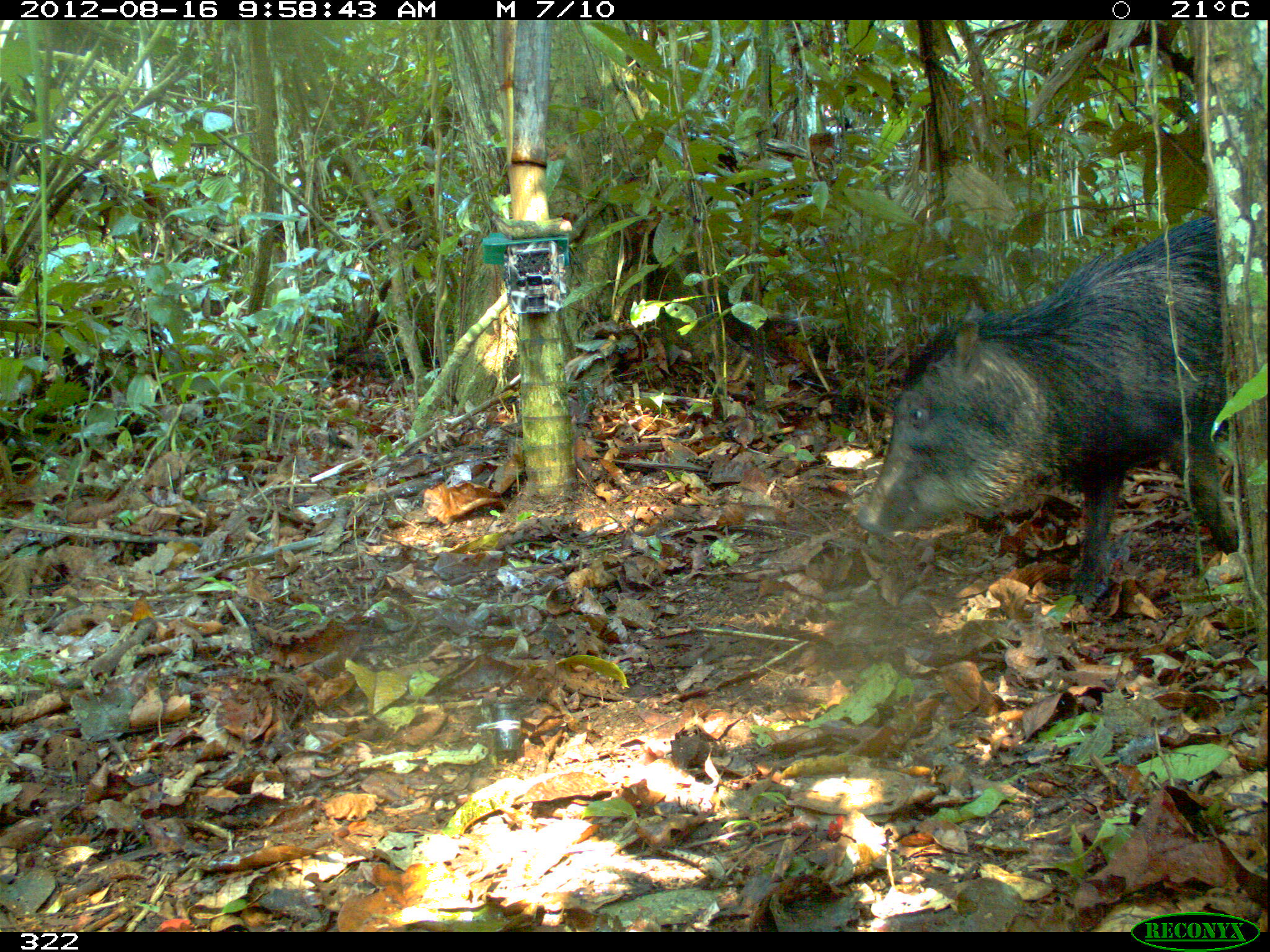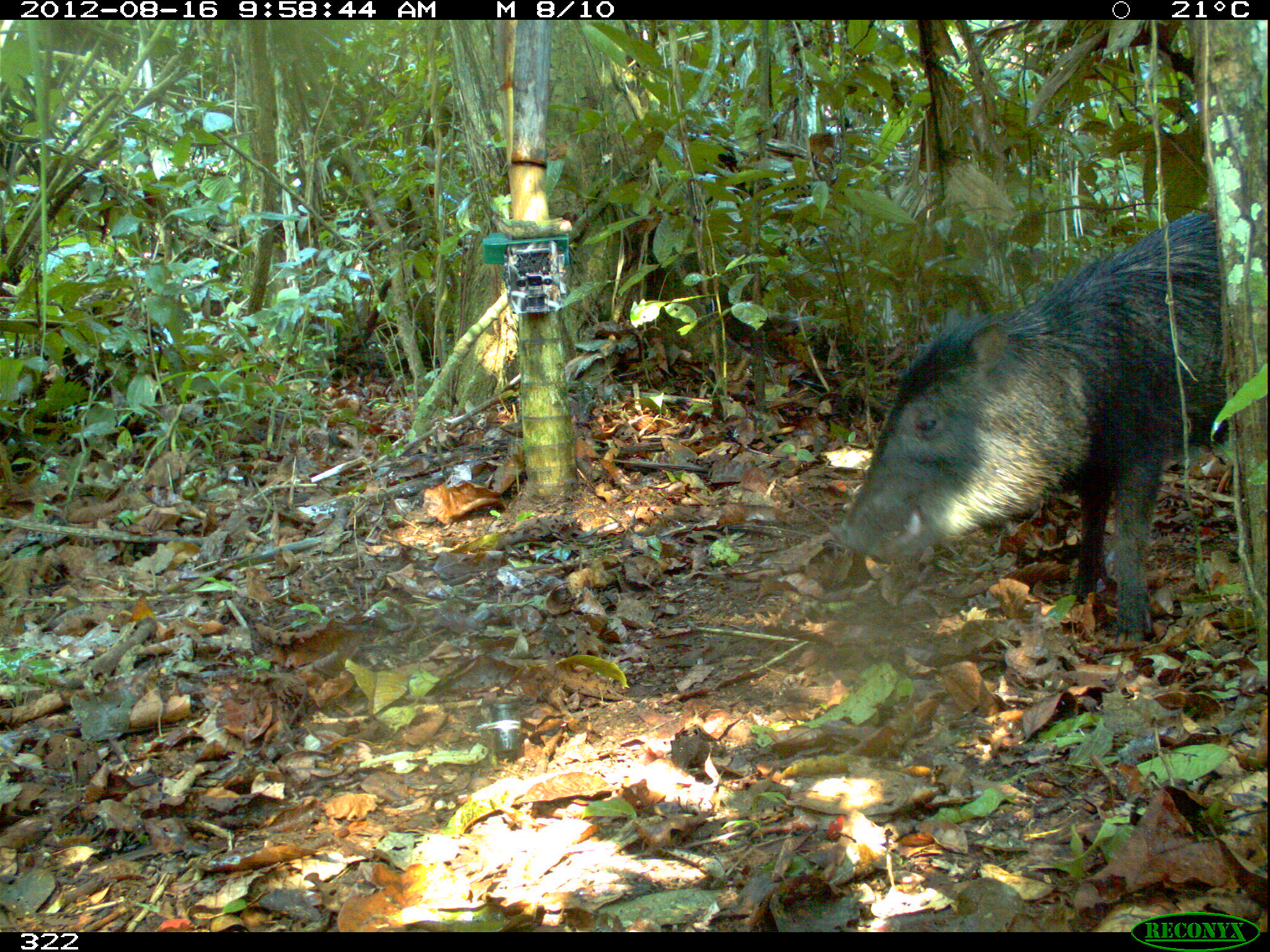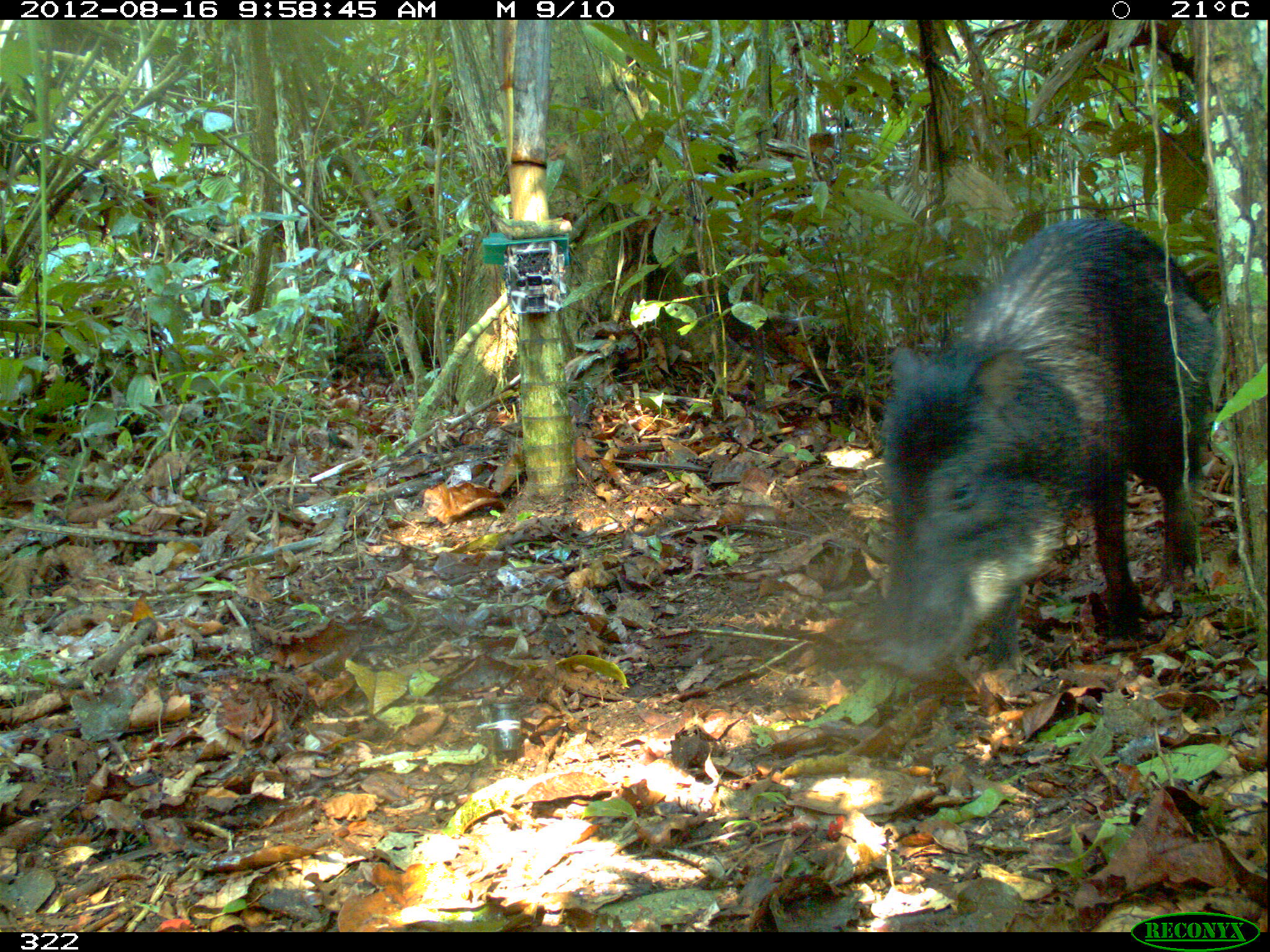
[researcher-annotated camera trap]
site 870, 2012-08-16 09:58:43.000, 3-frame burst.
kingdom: Animalia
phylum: Chordata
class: Mammalia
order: Artiodactyla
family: Tayassuidae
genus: Tayassu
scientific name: Tayassu pecari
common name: white-lipped peccary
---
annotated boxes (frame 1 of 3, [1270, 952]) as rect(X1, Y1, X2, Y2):
tayassu pecari: rect(853, 215, 1238, 602)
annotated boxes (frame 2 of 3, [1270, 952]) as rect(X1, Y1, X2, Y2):
tayassu pecari: rect(840, 209, 1221, 642)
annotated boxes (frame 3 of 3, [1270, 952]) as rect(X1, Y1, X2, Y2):
tayassu pecari: rect(866, 215, 1217, 680)